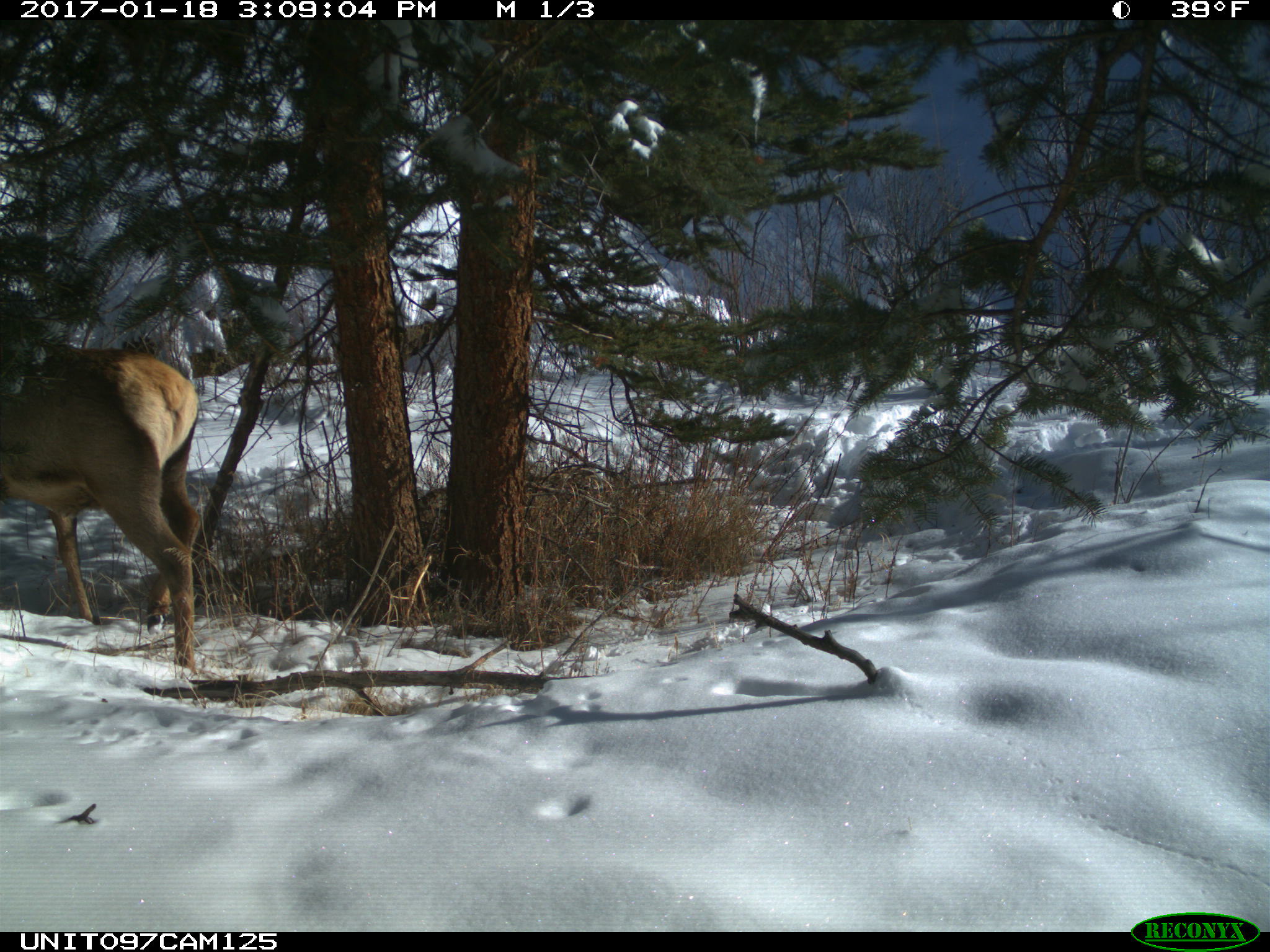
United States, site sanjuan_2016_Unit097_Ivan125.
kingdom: Animalia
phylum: Chordata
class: Mammalia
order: Artiodactyla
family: Cervidae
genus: Cervus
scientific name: Cervus elaphus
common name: red deer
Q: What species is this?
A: Cervus elaphus (red deer).